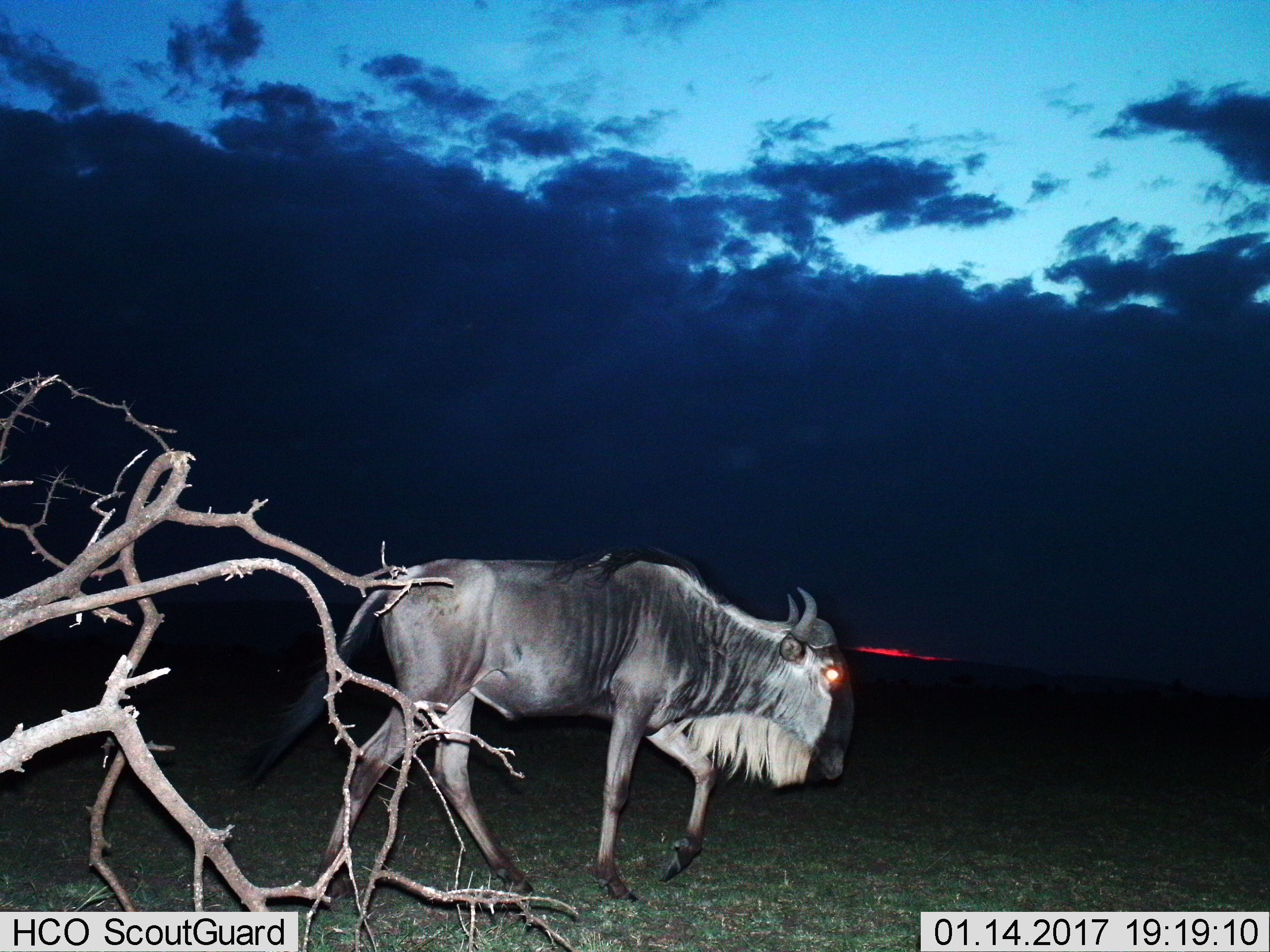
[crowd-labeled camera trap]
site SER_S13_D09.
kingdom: Animalia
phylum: Chordata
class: Mammalia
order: Artiodactyla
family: Bovidae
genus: Connochaetes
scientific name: Connochaetes taurinus taurinus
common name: blue wildebeest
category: wildebeestblue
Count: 1.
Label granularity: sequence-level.